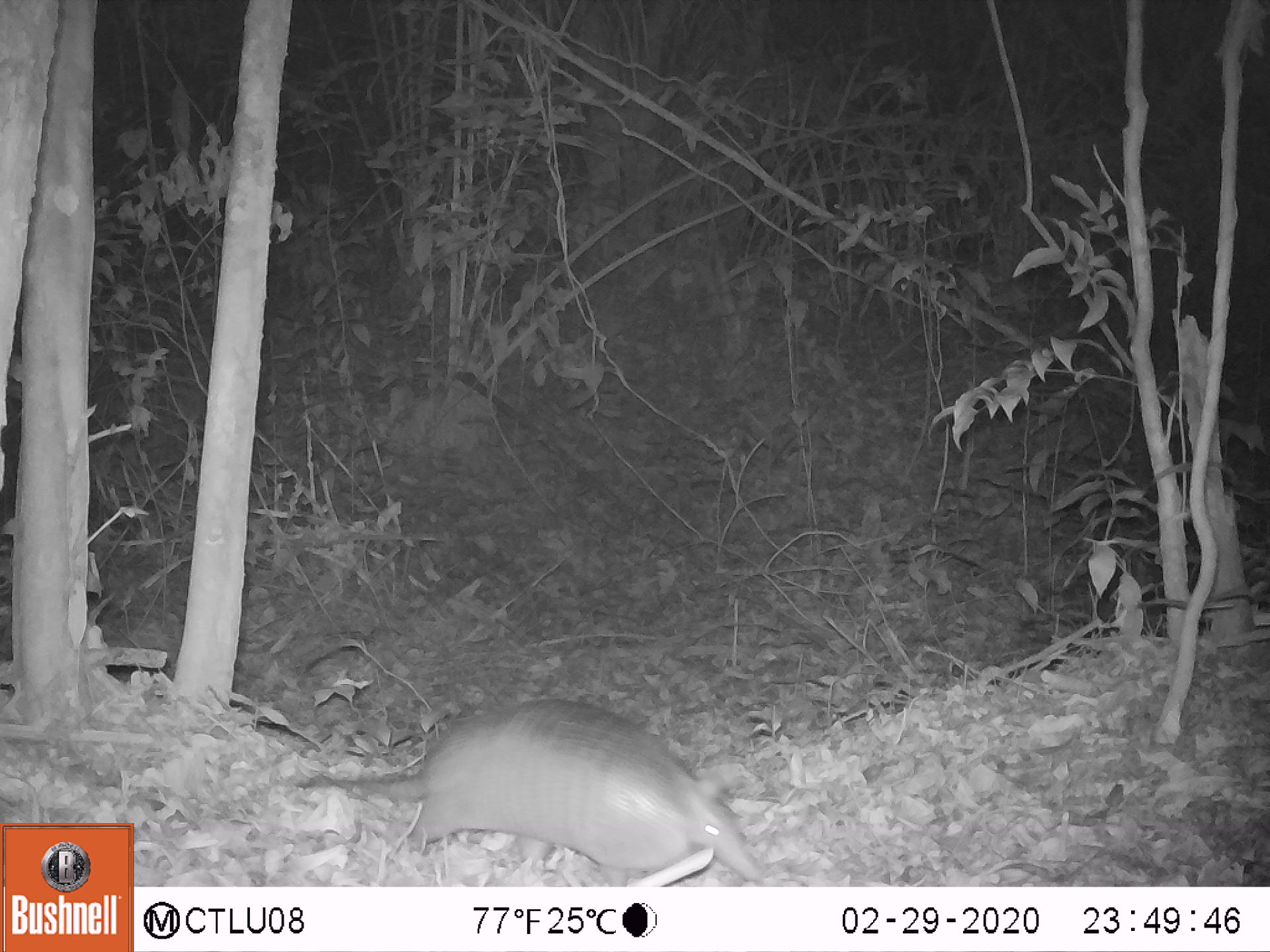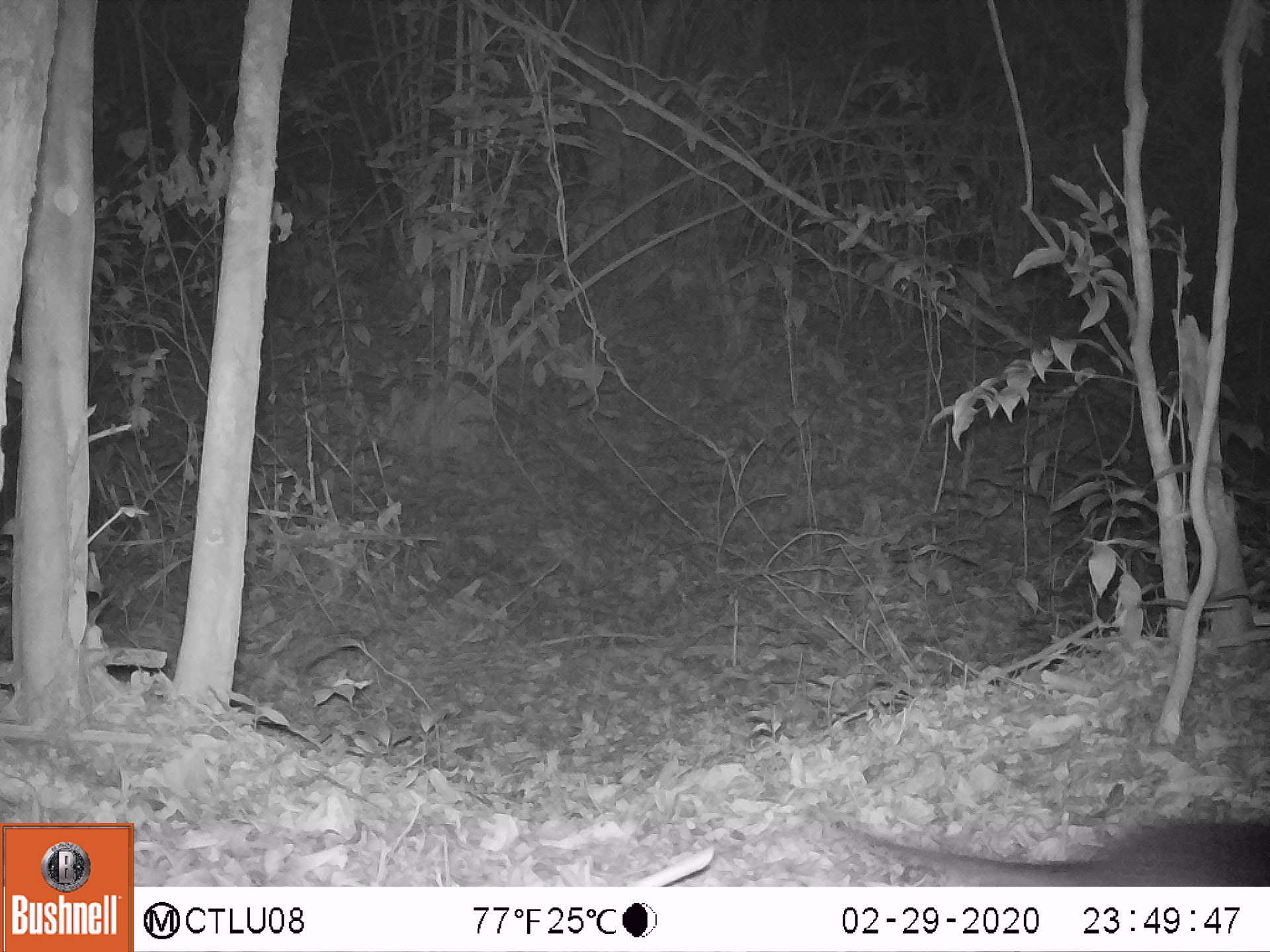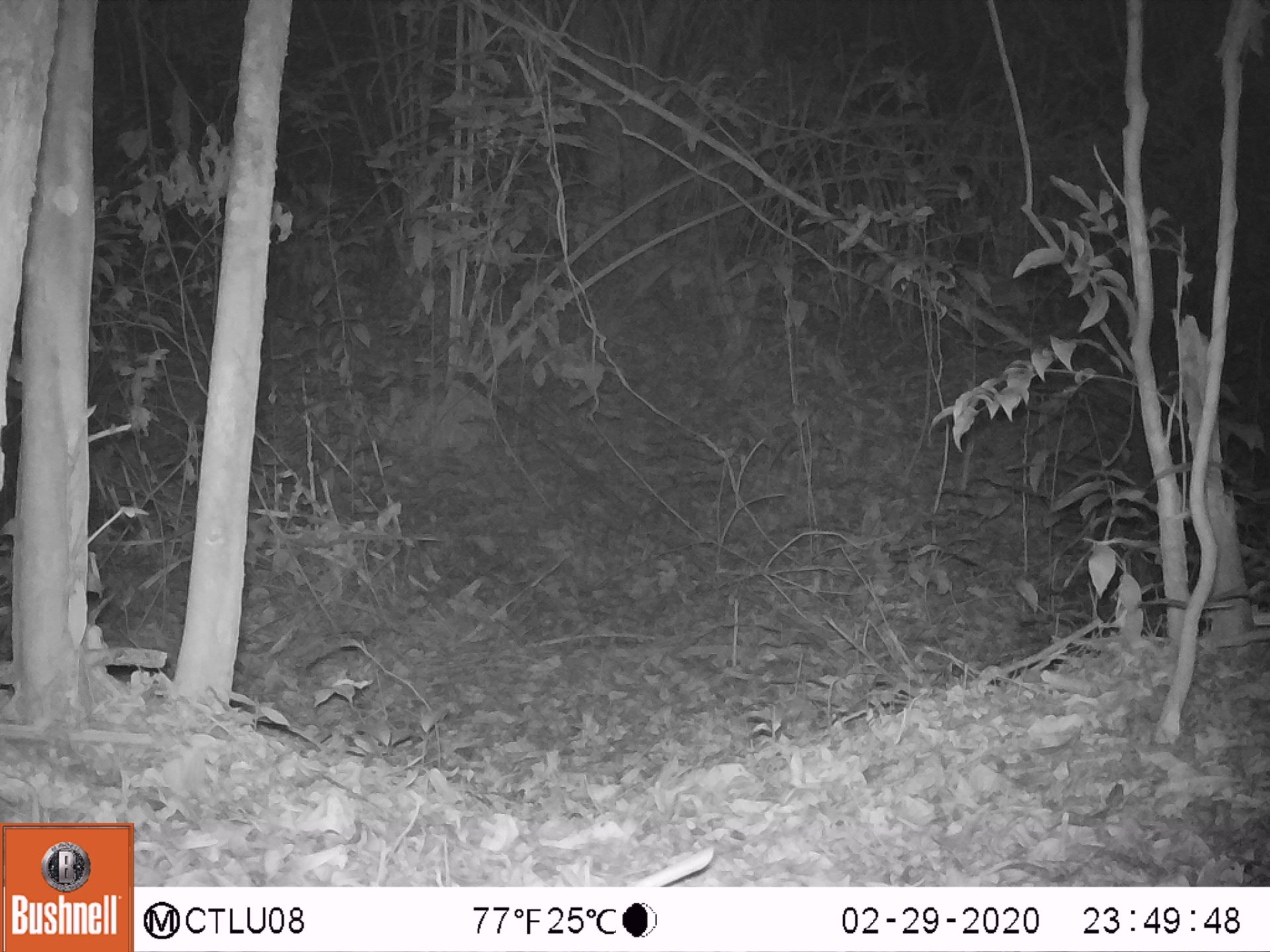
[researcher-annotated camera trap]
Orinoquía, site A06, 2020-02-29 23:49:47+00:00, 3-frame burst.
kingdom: Animalia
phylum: Chordata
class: Mammalia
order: Cingulata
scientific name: Cingulata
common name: armadillo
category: unknown armadillo